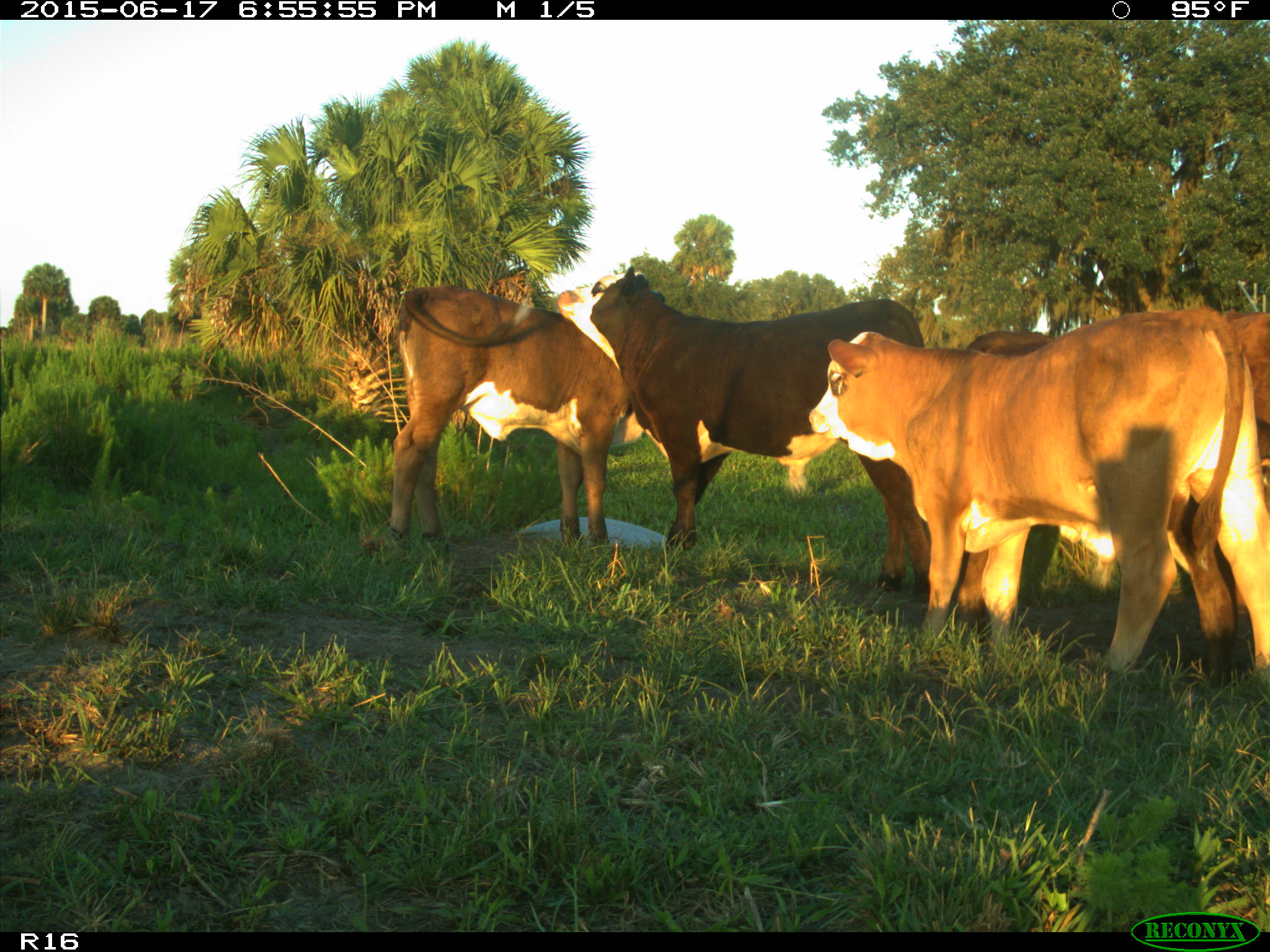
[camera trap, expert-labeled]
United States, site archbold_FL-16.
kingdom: Animalia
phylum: Chordata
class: Mammalia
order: Artiodactyla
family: Bovidae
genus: Bos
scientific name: Bos taurus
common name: domestic cow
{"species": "Bos taurus (domestic cow)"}